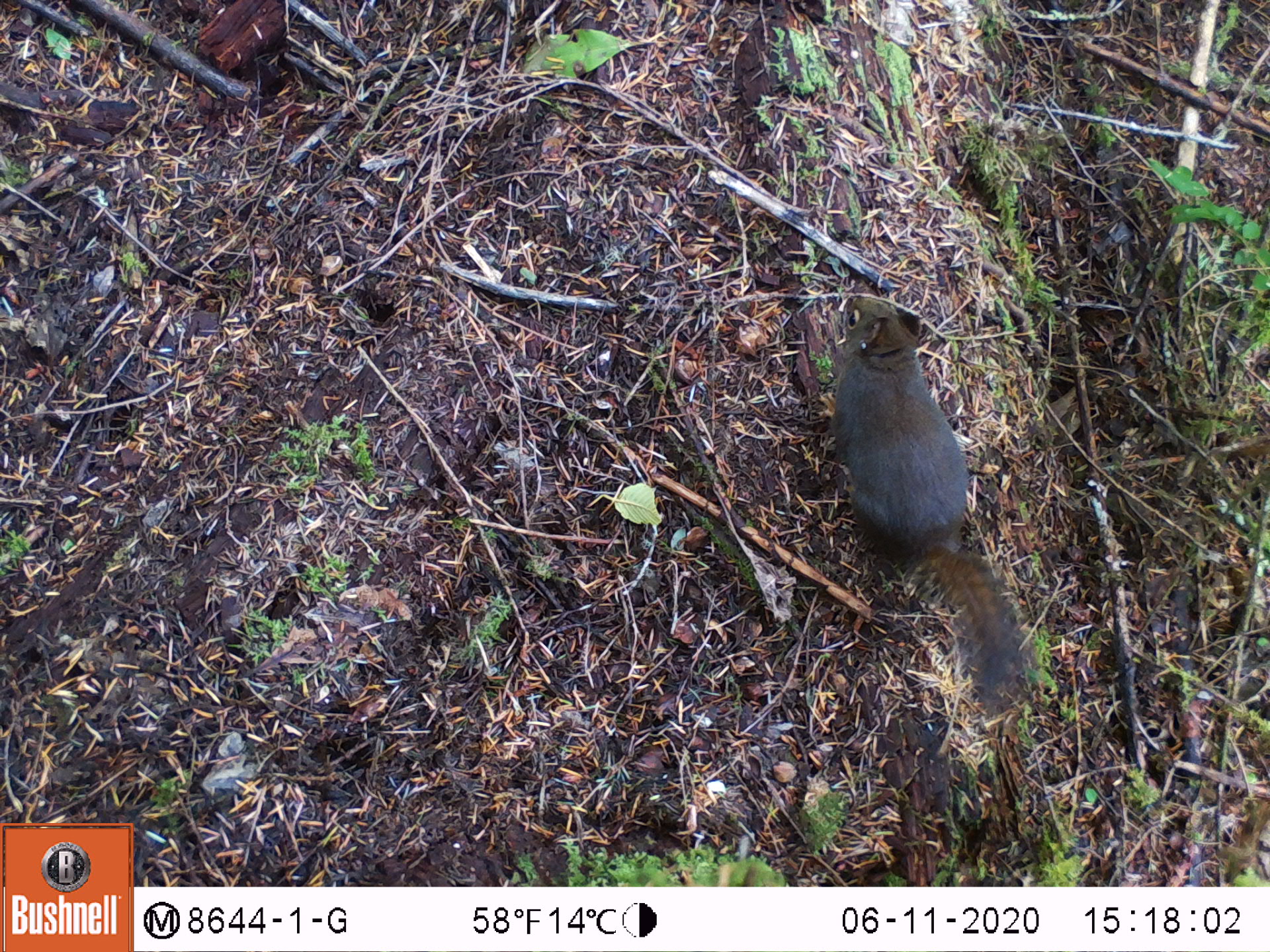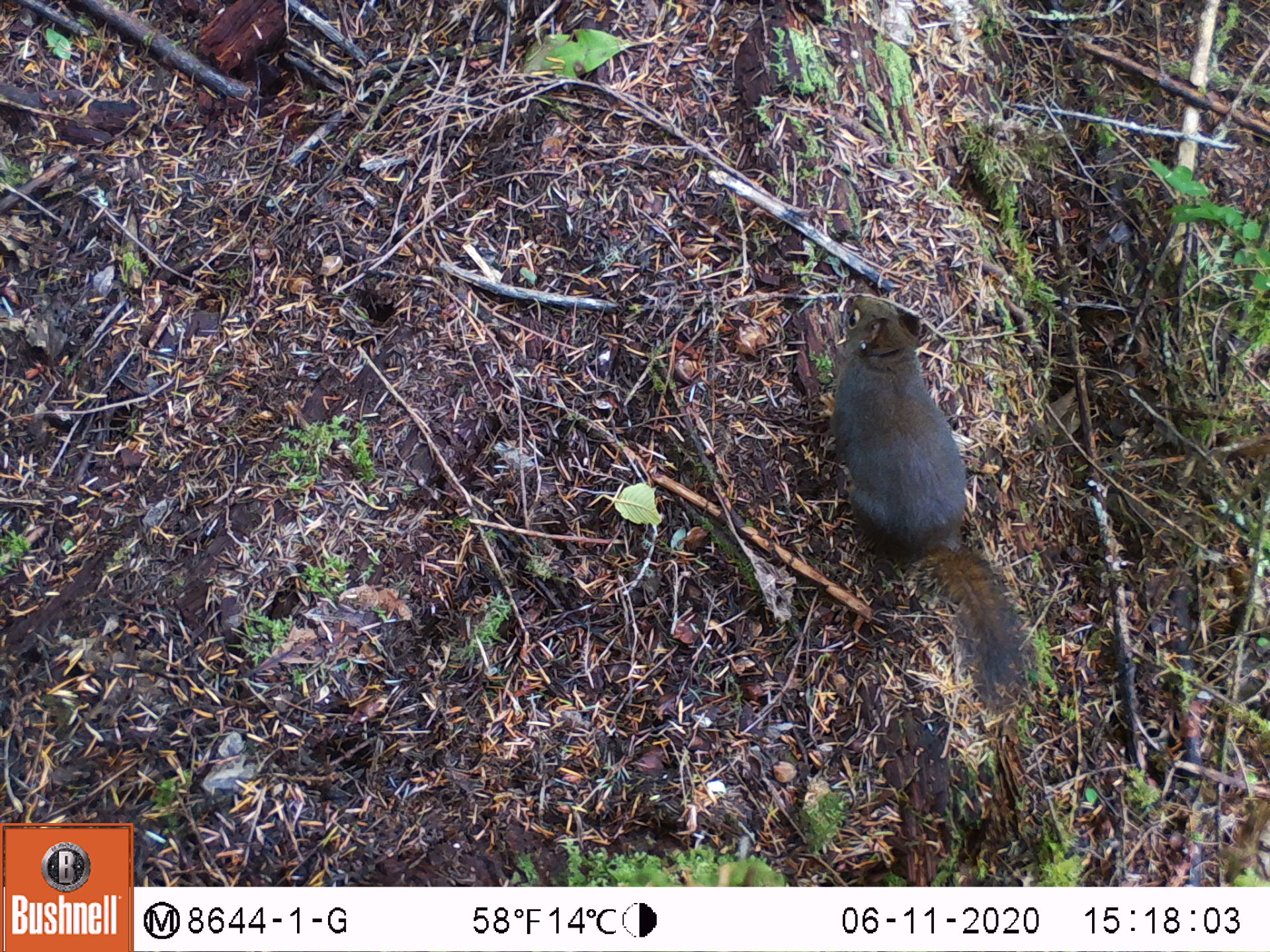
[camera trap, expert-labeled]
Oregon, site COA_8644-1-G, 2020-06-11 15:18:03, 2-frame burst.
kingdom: Animalia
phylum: Chordata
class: Mammalia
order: Rodentia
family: Sciuridae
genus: Tamiasciurus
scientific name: Tamiasciurus douglasii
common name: douglas squirrel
Douglas squirrel (Tamiasciurus douglasii).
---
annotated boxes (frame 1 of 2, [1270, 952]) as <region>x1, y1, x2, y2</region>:
douglas squirrel: <region>816, 287, 1034, 707</region>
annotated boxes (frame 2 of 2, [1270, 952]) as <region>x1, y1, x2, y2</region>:
douglas squirrel: <region>820, 283, 1034, 697</region>